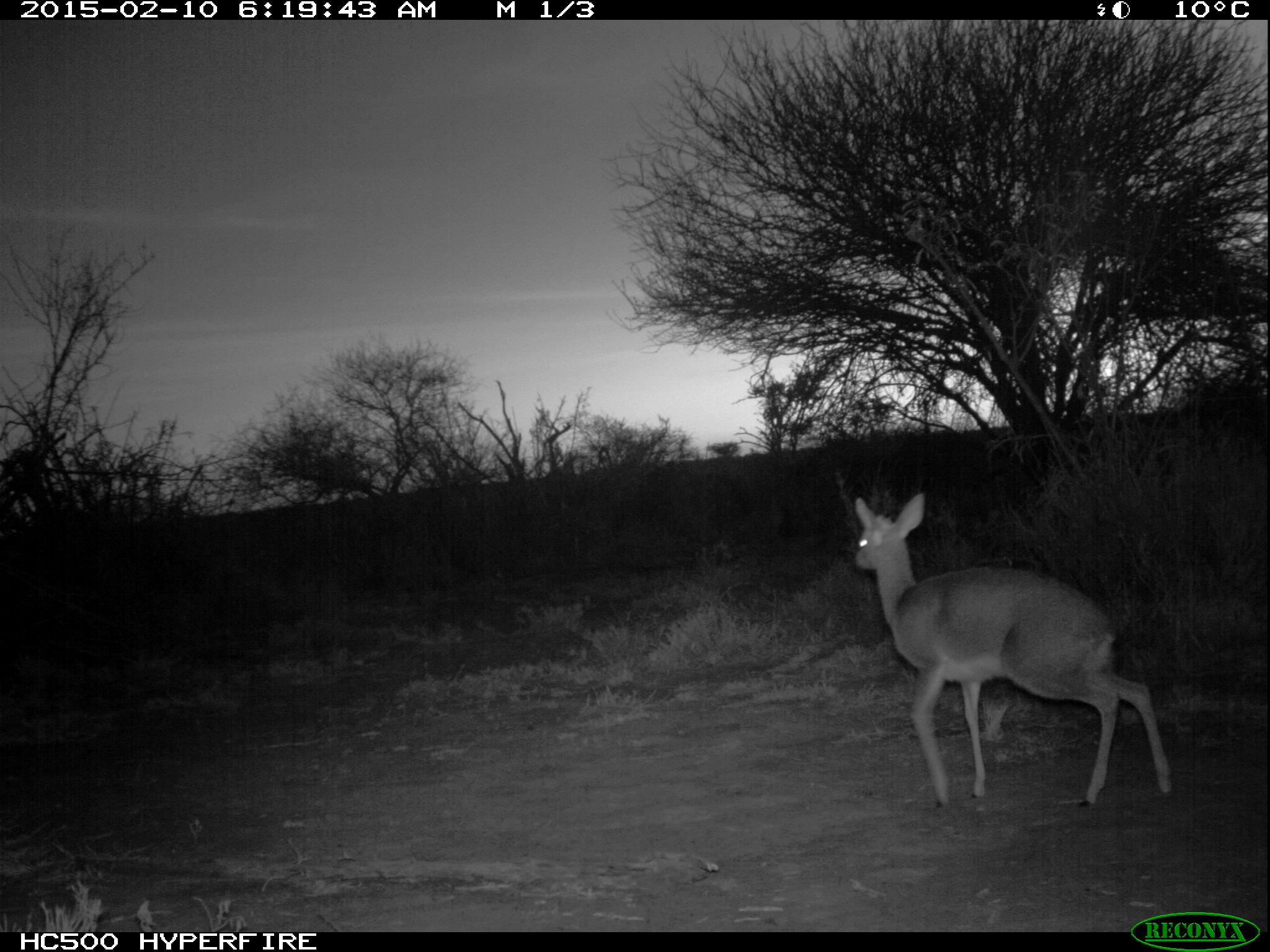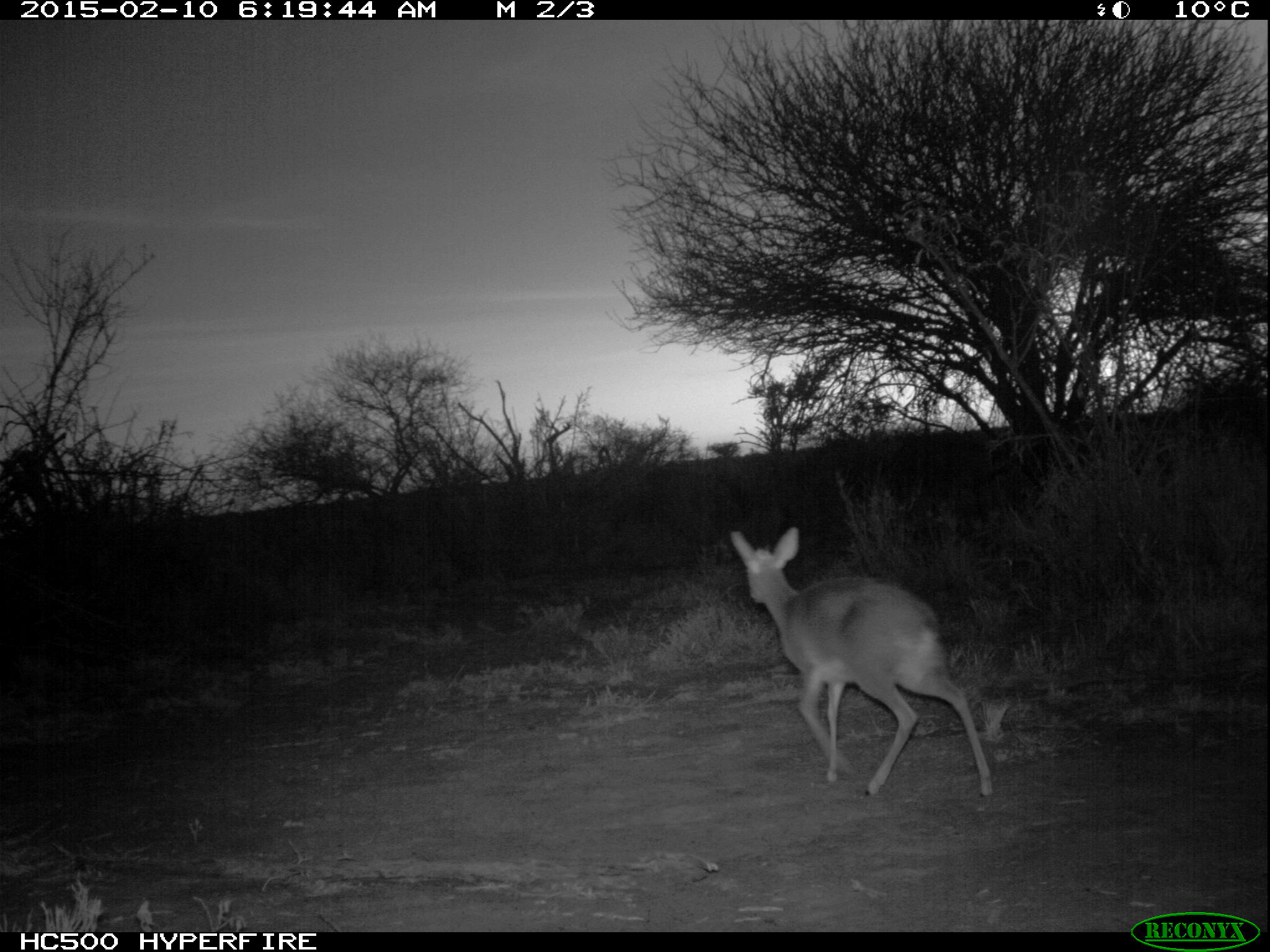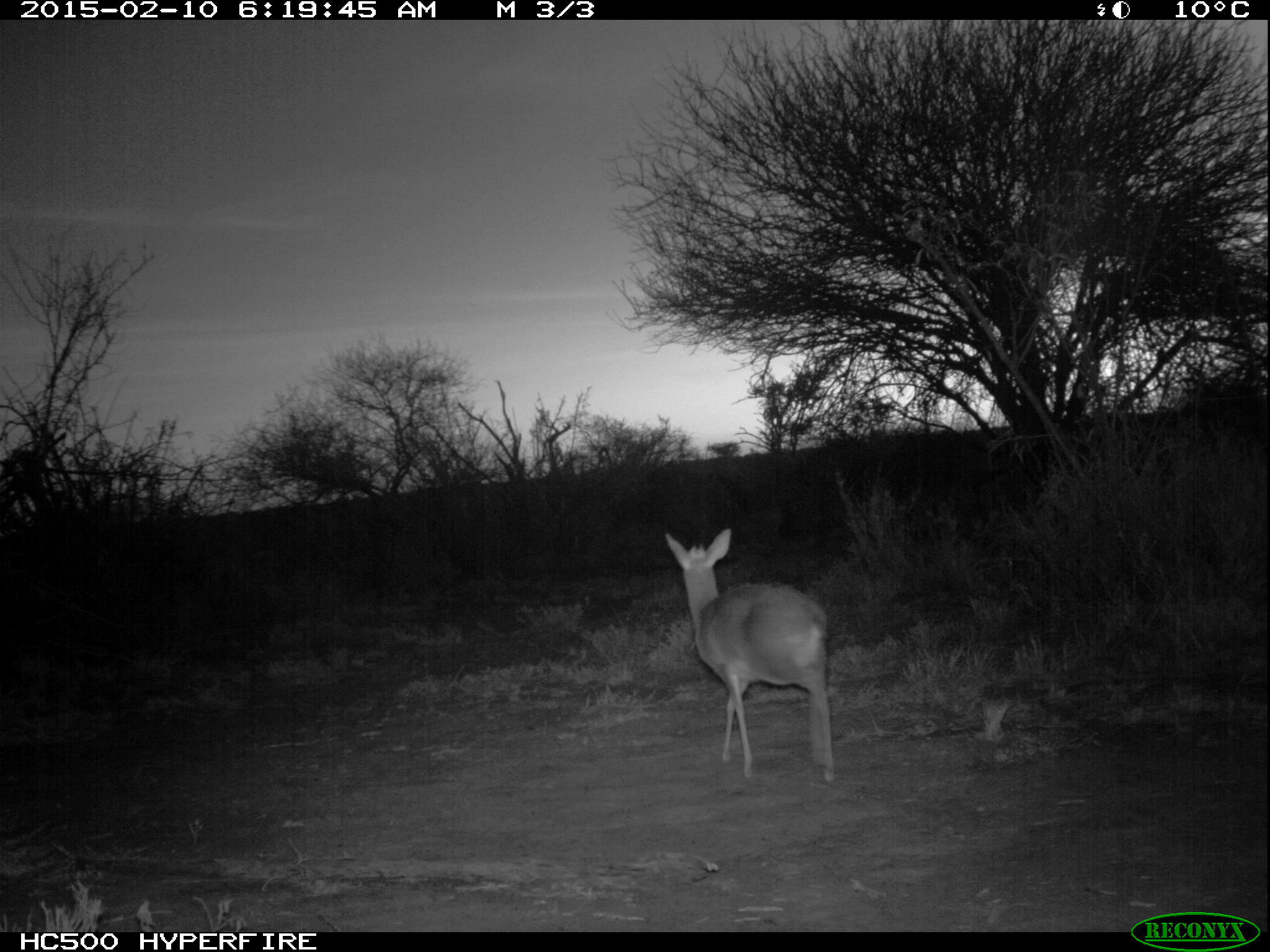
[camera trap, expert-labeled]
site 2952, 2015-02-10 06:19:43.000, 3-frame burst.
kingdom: Animalia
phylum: Chordata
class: Mammalia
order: Artiodactyla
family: Bovidae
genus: Madoqua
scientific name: Madoqua guentheri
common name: günther's dik-dik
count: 1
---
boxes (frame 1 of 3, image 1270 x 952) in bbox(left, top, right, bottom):
madoqua guentheri: bbox(844, 493, 1176, 809)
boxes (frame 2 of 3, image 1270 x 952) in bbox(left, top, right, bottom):
madoqua guentheri: bbox(727, 526, 992, 797)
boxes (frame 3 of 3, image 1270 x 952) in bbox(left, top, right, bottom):
madoqua guentheri: bbox(666, 529, 834, 785)